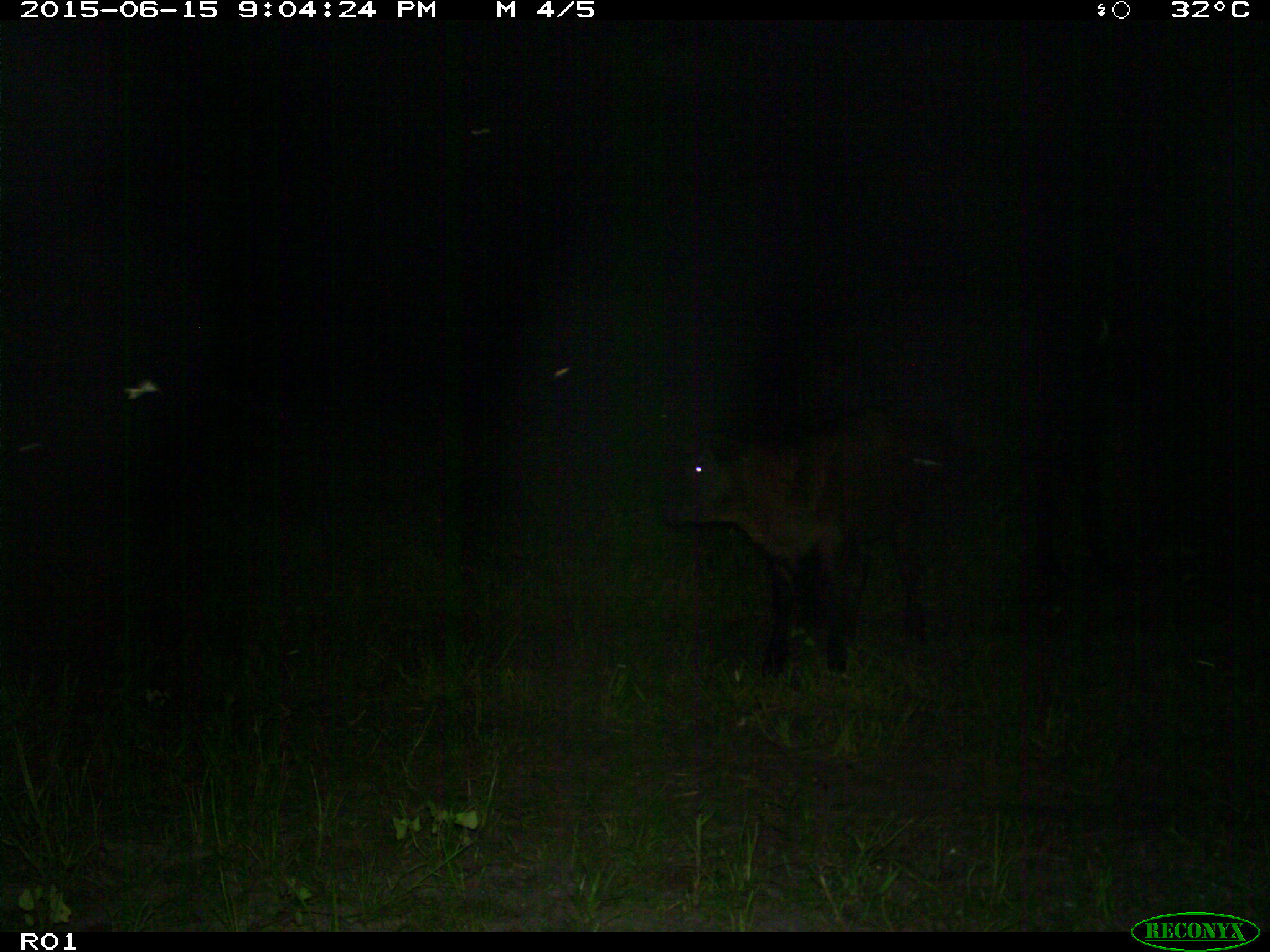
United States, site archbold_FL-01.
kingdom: Animalia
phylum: Chordata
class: Mammalia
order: Artiodactyla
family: Bovidae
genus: Bos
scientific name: Bos taurus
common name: domestic cow